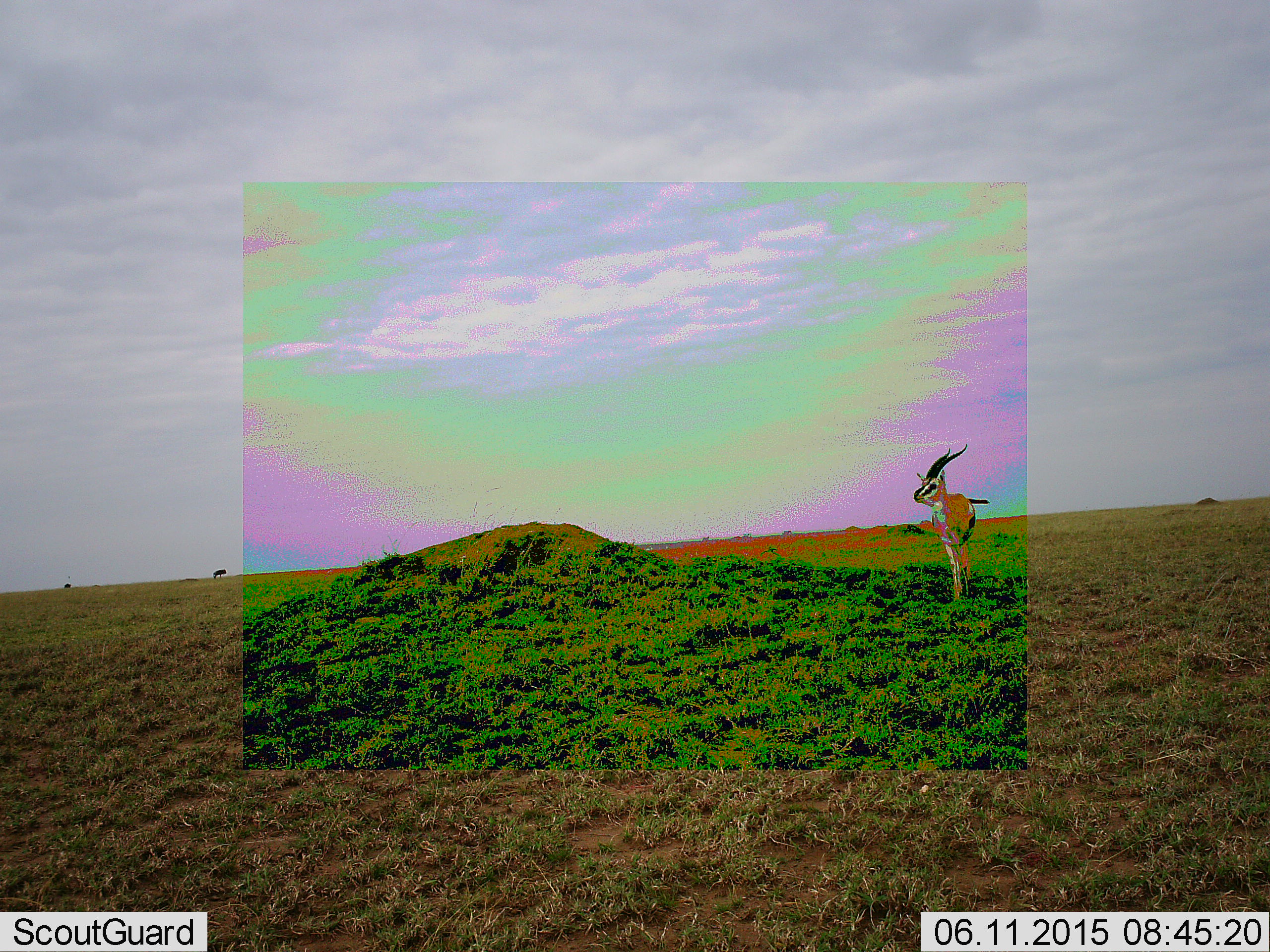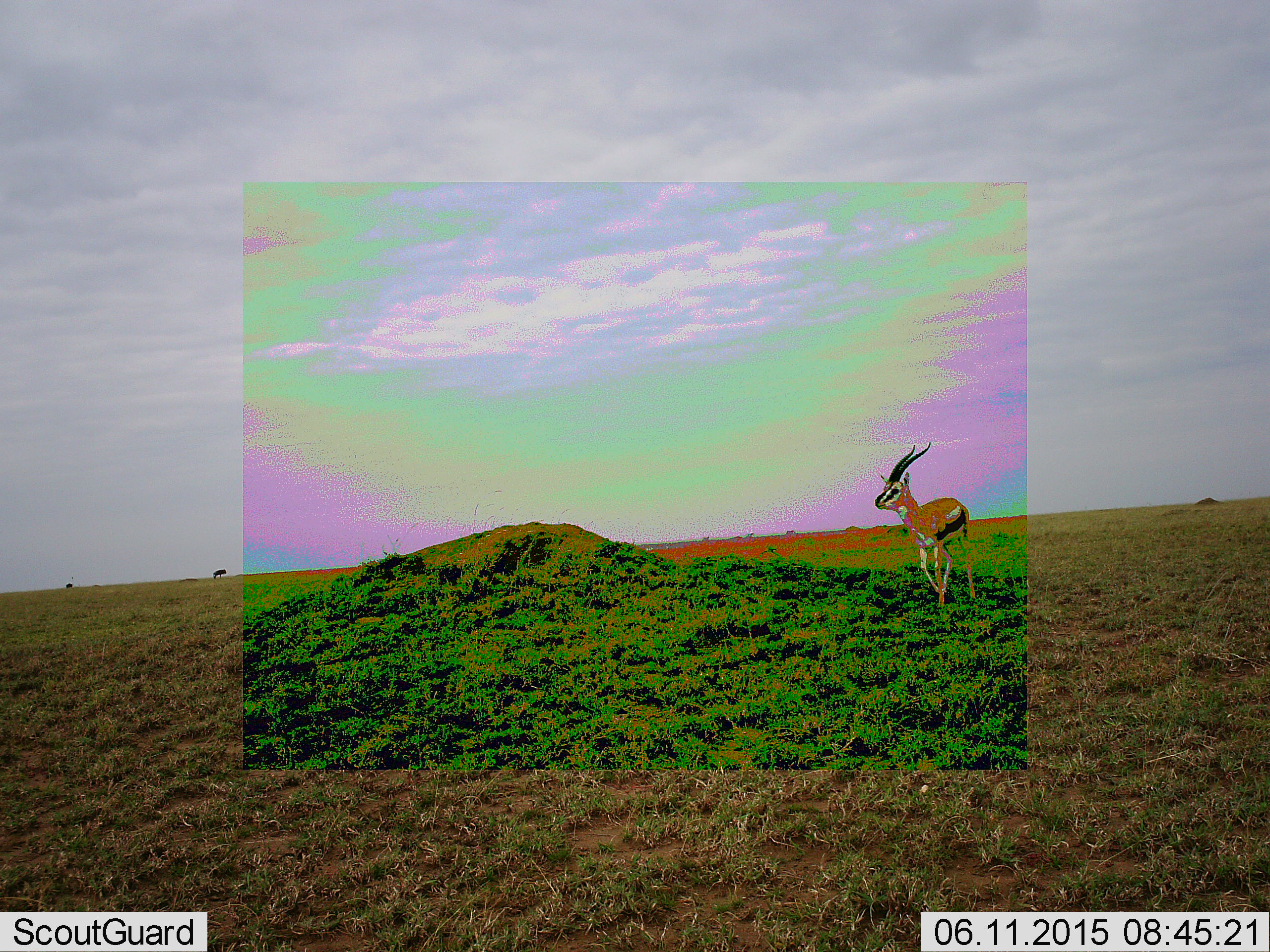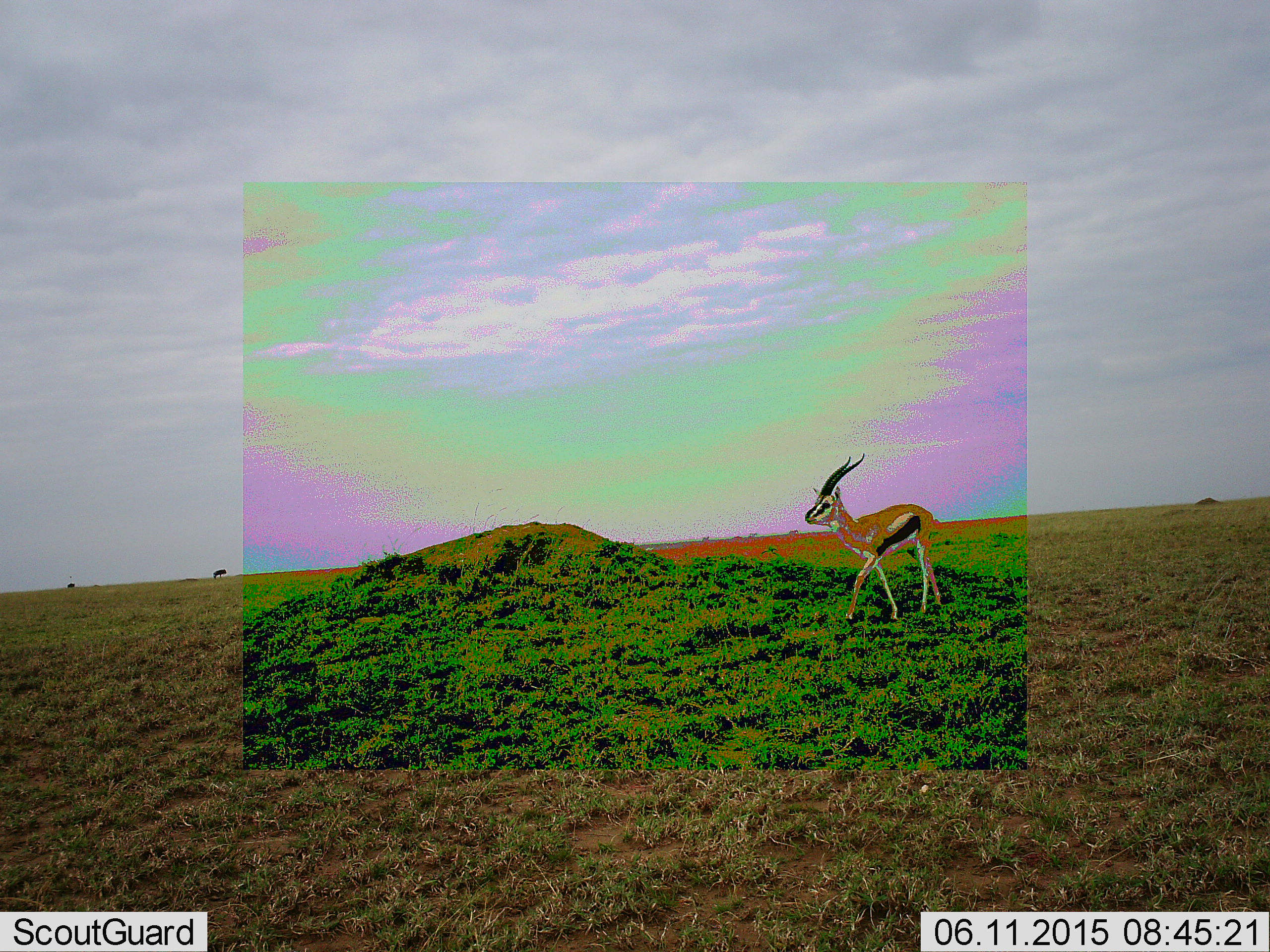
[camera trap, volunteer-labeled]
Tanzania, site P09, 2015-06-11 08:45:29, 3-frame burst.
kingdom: Animalia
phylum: Chordata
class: Mammalia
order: Artiodactyla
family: Bovidae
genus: Eudorcas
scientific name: Eudorcas thomsonii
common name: thomson's gazelle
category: gazellethomsons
Gazellethomsons (thomson's gazelle) (Eudorcas thomsonii), count 1. Behavior (volunteer vote fractions): standing 40%, resting 0%, moving 70%, interacting 0%. Young present (vote fraction): 0%. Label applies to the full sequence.